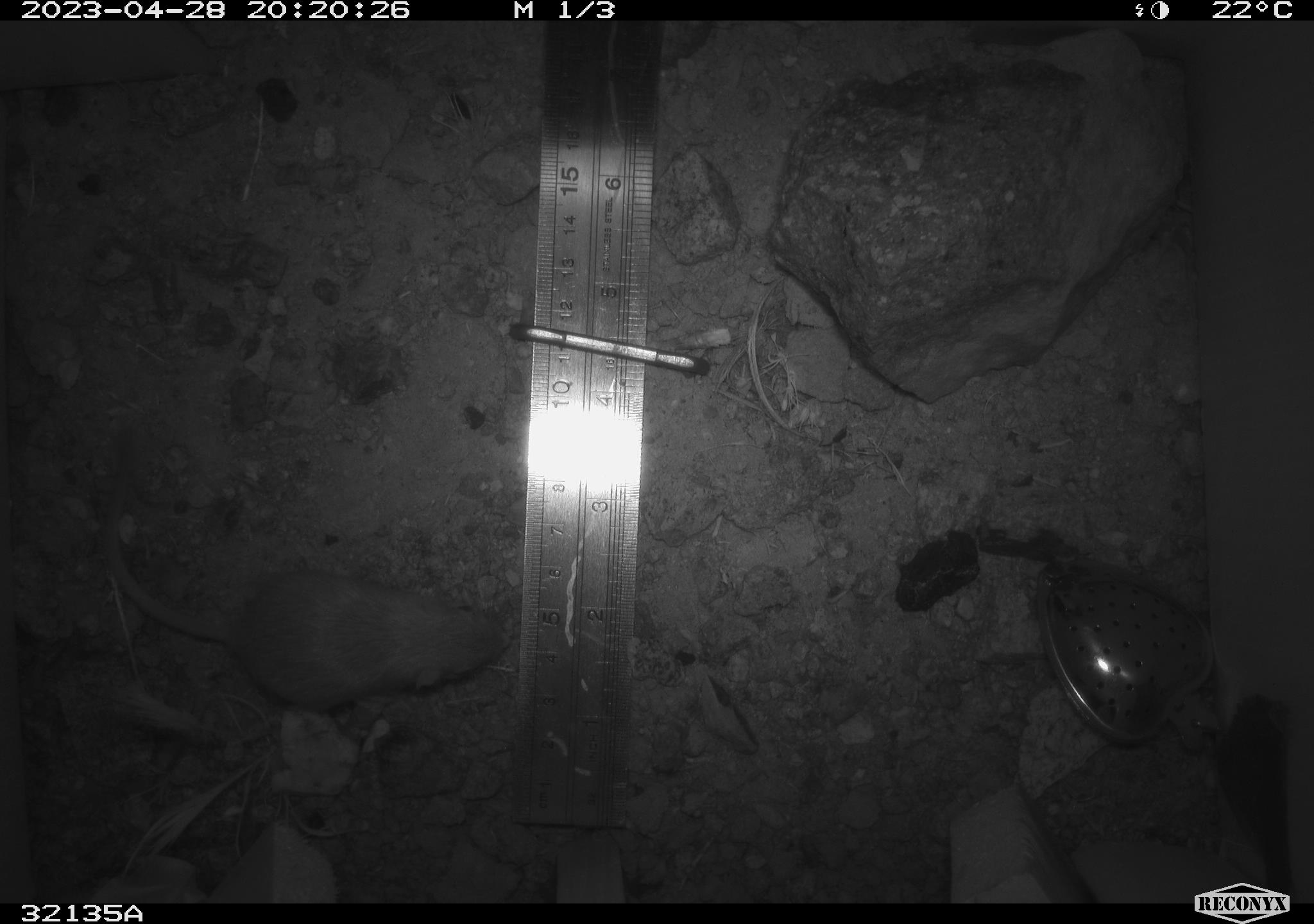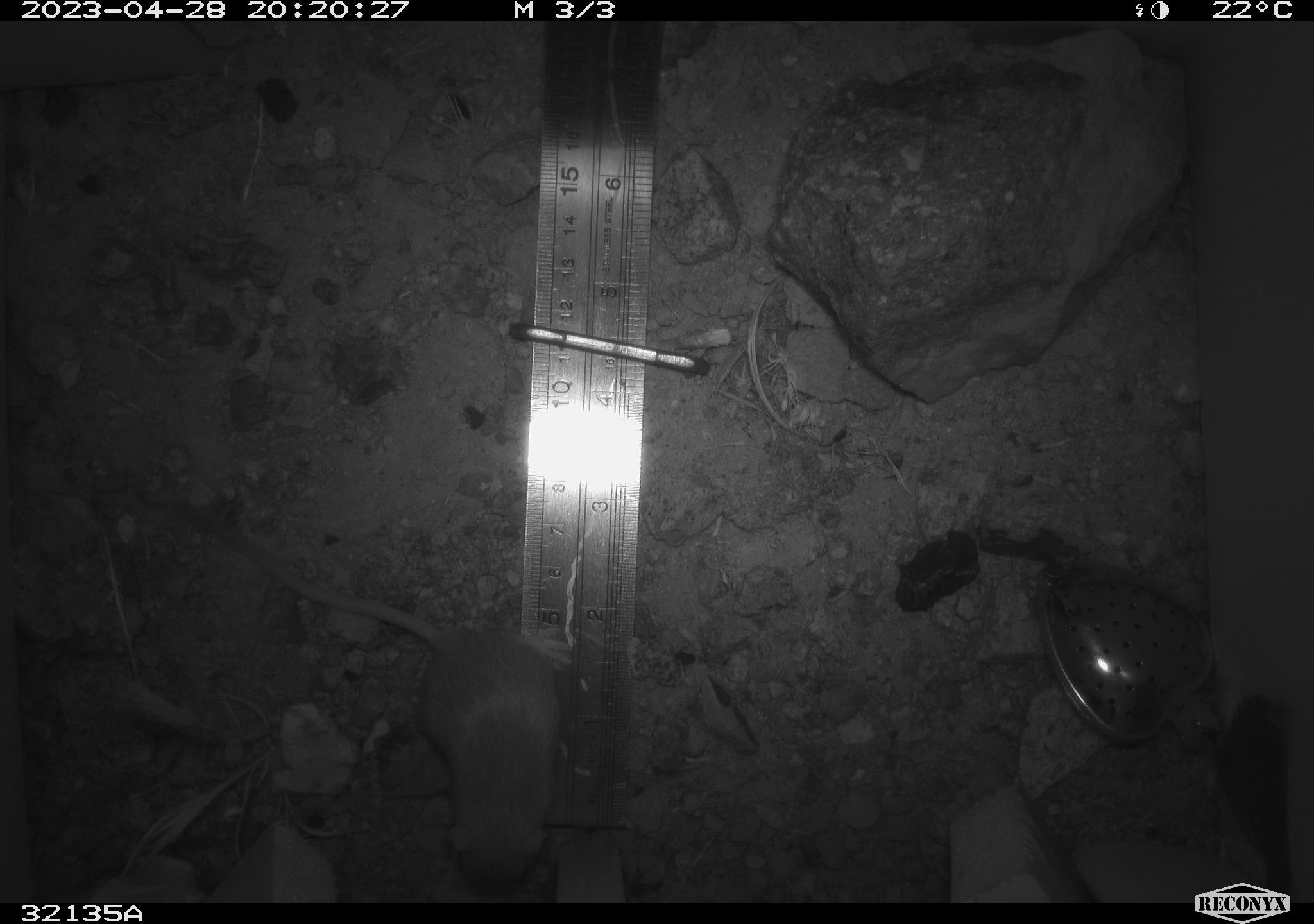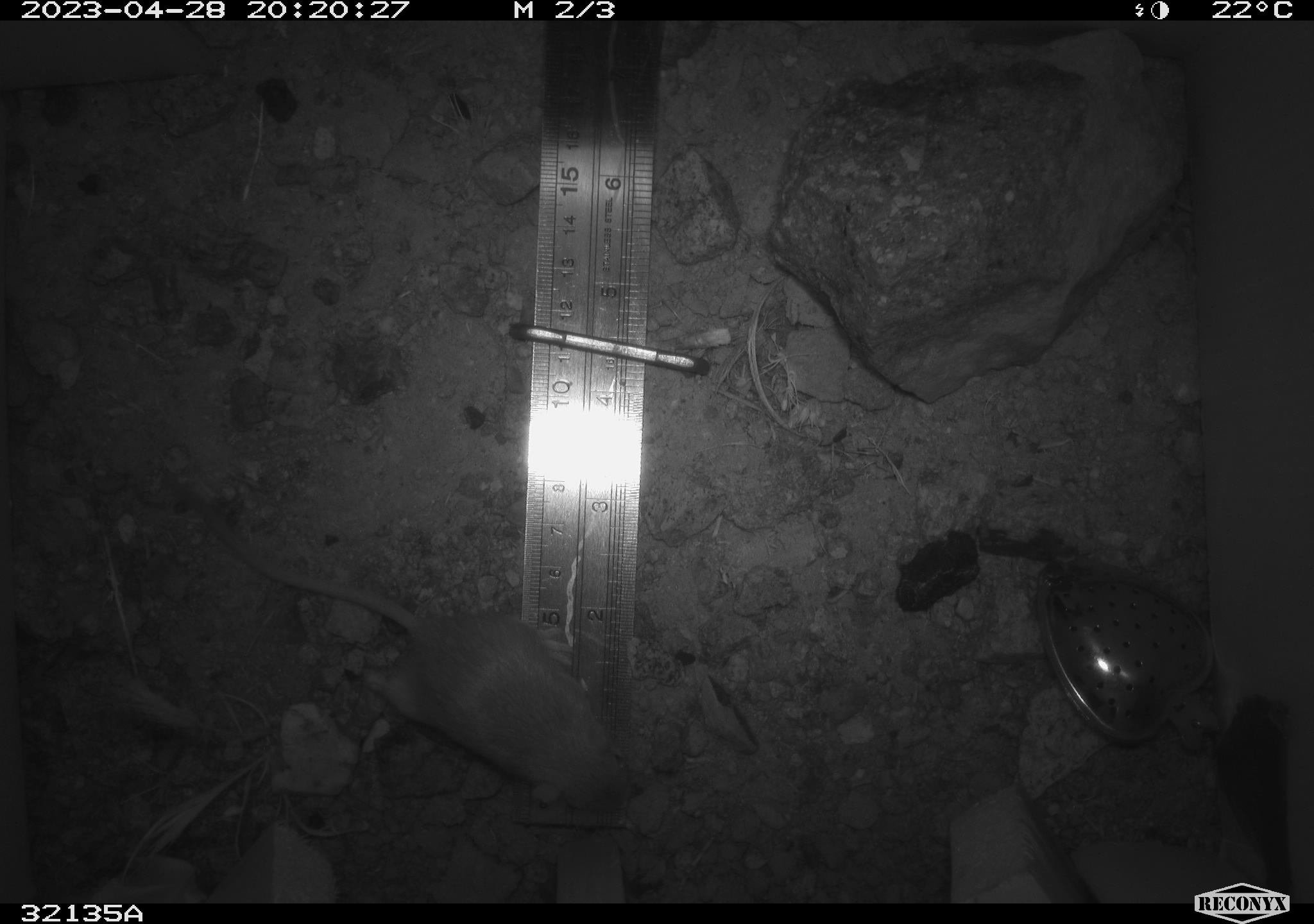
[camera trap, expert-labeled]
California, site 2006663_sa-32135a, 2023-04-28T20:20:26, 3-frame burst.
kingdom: Animalia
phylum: Chordata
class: Mammalia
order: Rodentia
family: Heteromyidae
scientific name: Heteromyidae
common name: kangaroo rats and pocket mice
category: heteromyidae family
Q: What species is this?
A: Heteromyidae family (kangaroo rats and pocket mice) (Heteromyidae).